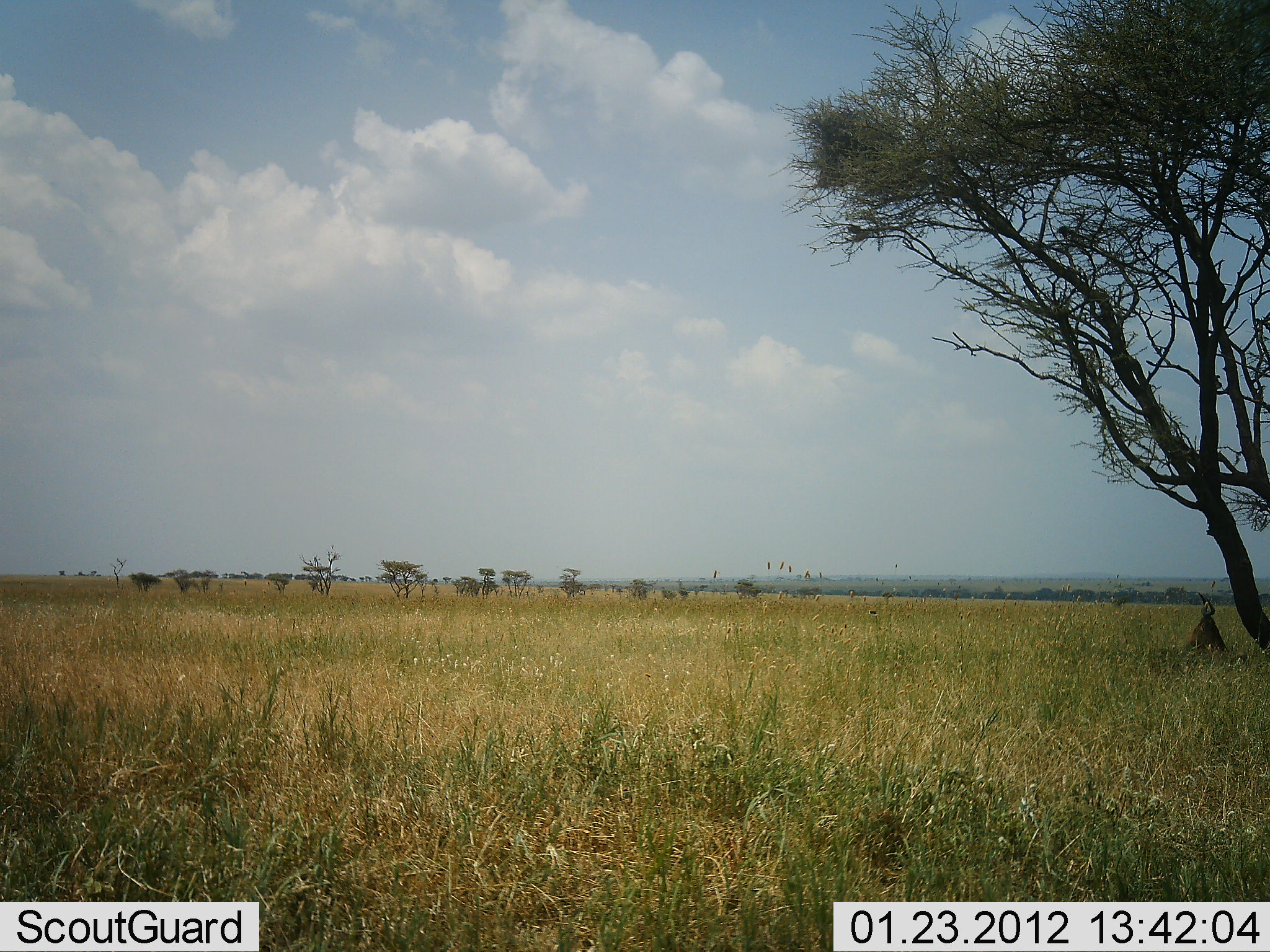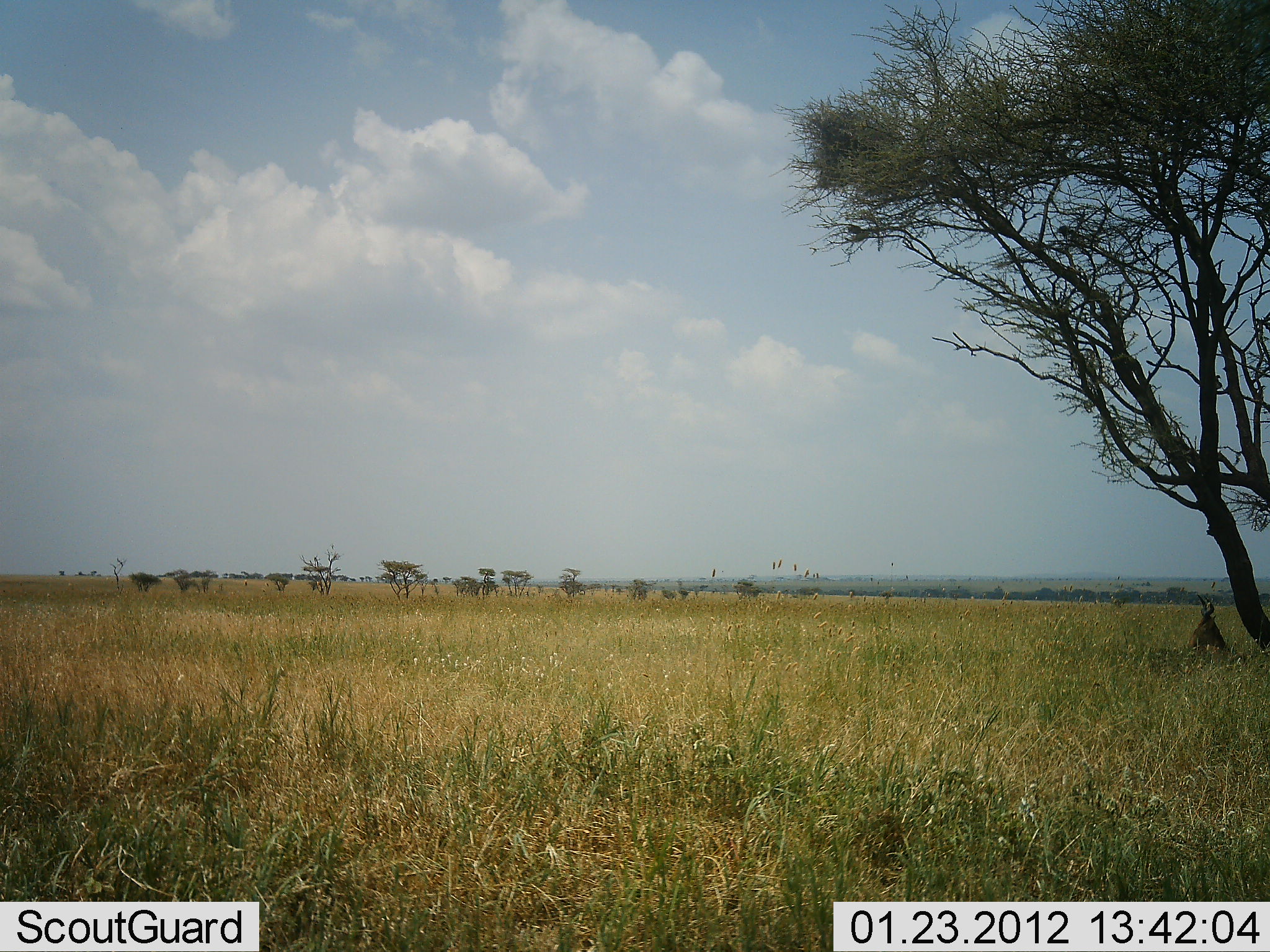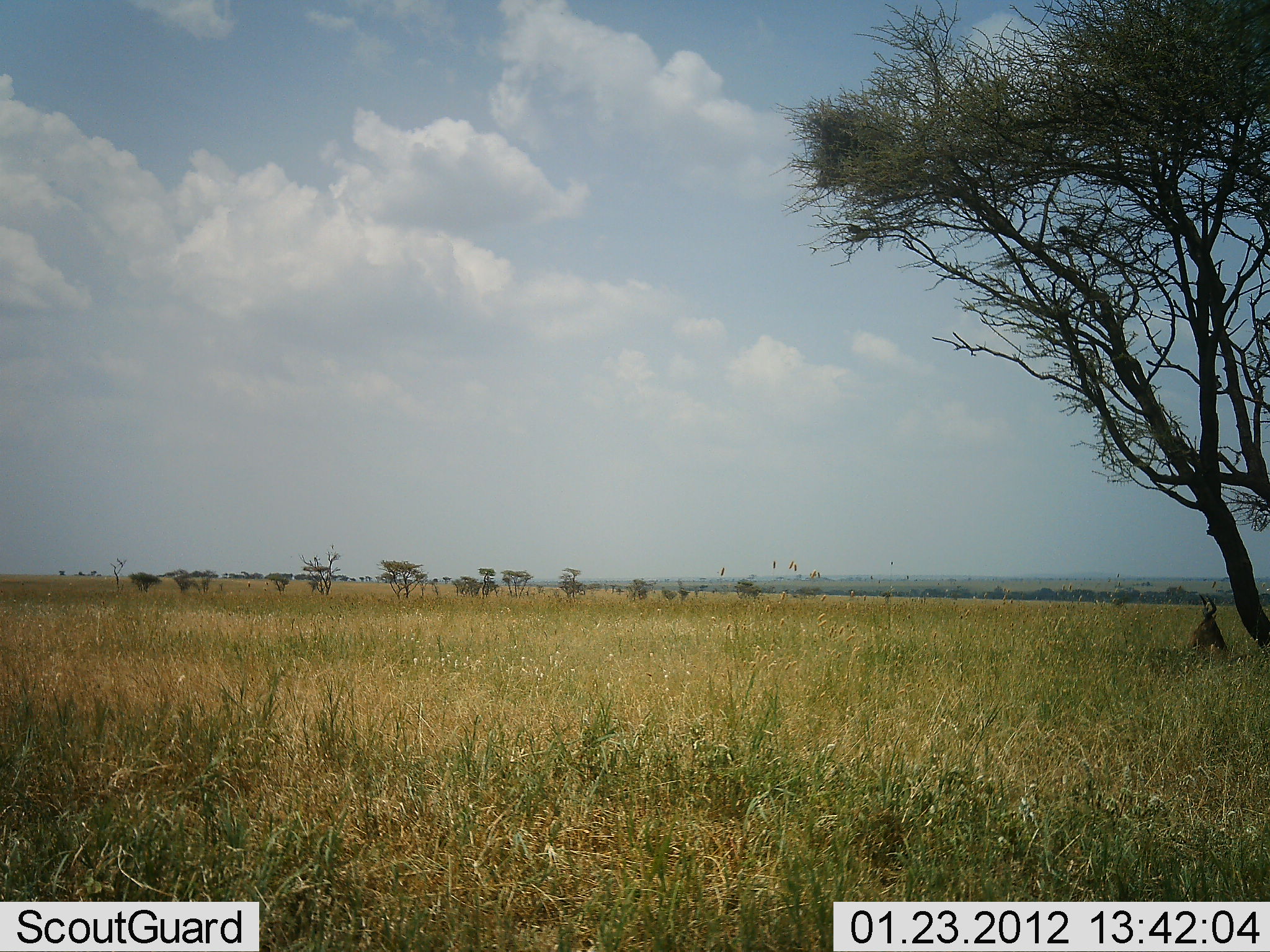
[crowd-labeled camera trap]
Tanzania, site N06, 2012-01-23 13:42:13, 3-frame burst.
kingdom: Animalia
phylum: Chordata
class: Mammalia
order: Artiodactyla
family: Bovidae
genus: Alcelaphus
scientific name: Alcelaphus buselaphus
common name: hartebeest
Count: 1.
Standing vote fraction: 0%.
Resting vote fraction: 100%.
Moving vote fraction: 0%.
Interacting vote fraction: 0%.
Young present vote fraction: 0%.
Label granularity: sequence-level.